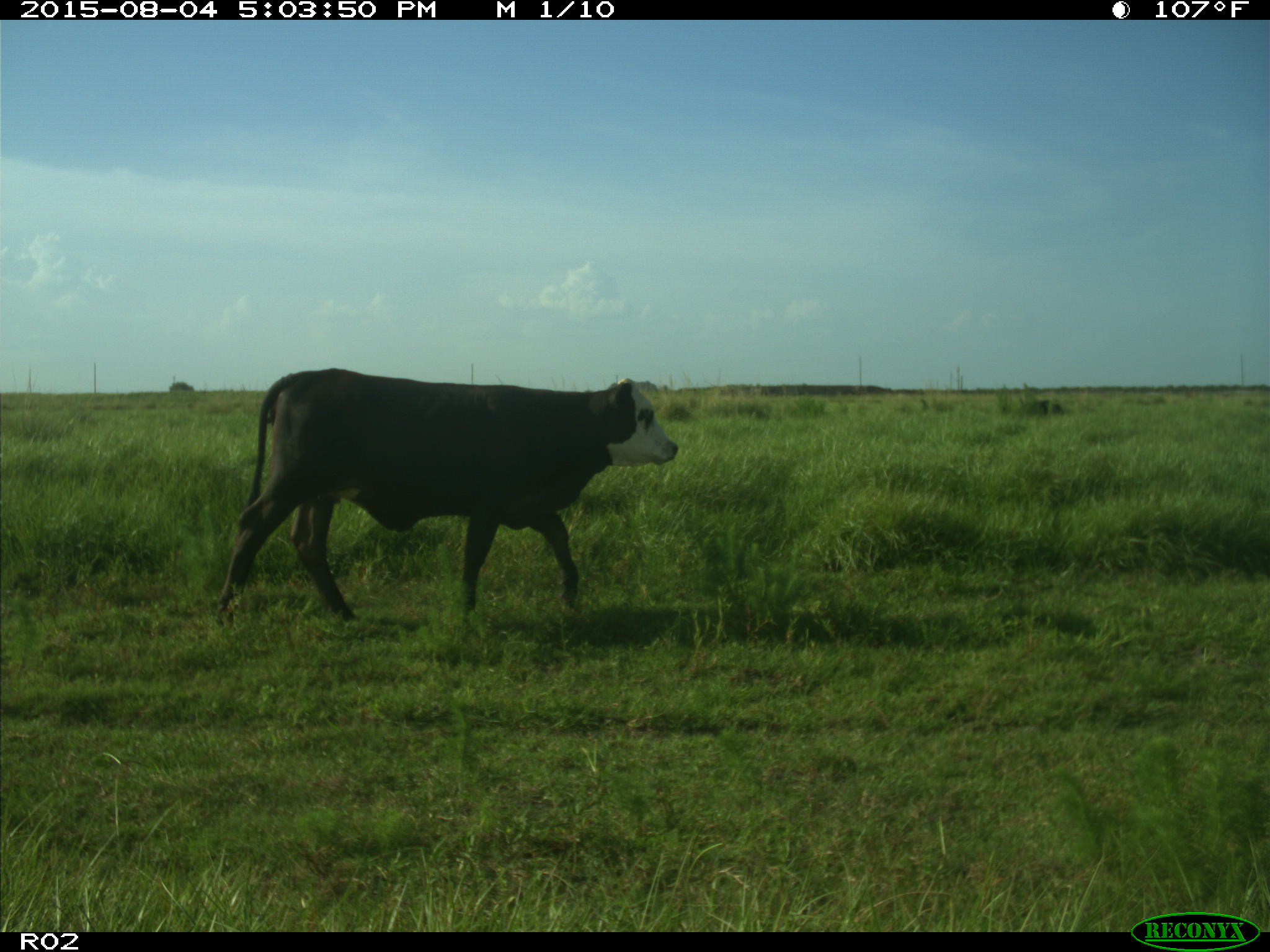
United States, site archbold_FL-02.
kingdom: Animalia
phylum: Chordata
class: Mammalia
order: Artiodactyla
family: Bovidae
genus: Bos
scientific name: Bos taurus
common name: domestic cow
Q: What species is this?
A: Bos taurus (domestic cow).